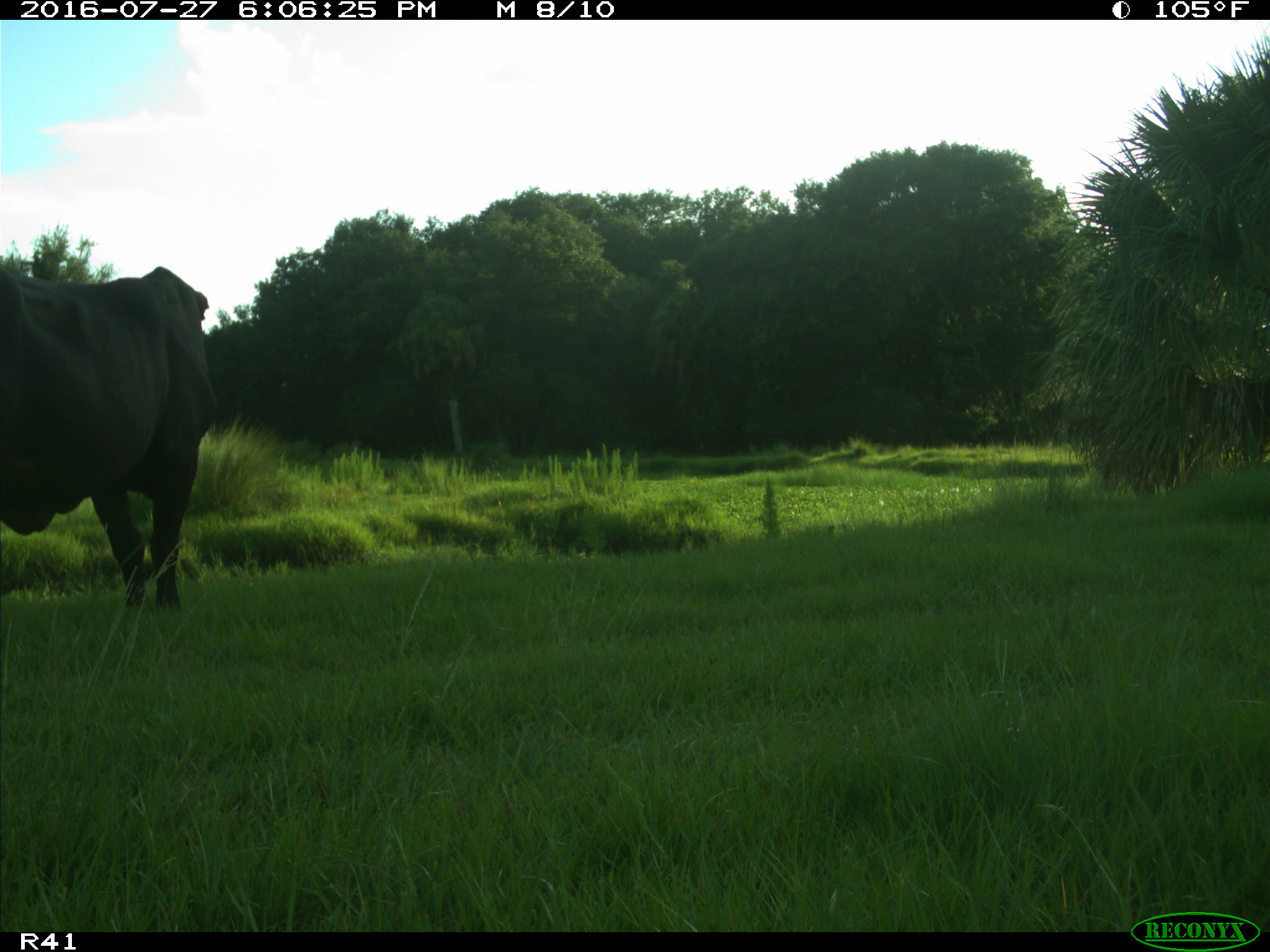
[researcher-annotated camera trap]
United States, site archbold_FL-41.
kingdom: Animalia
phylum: Chordata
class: Mammalia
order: Artiodactyla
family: Bovidae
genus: Bos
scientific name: Bos taurus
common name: domestic cow